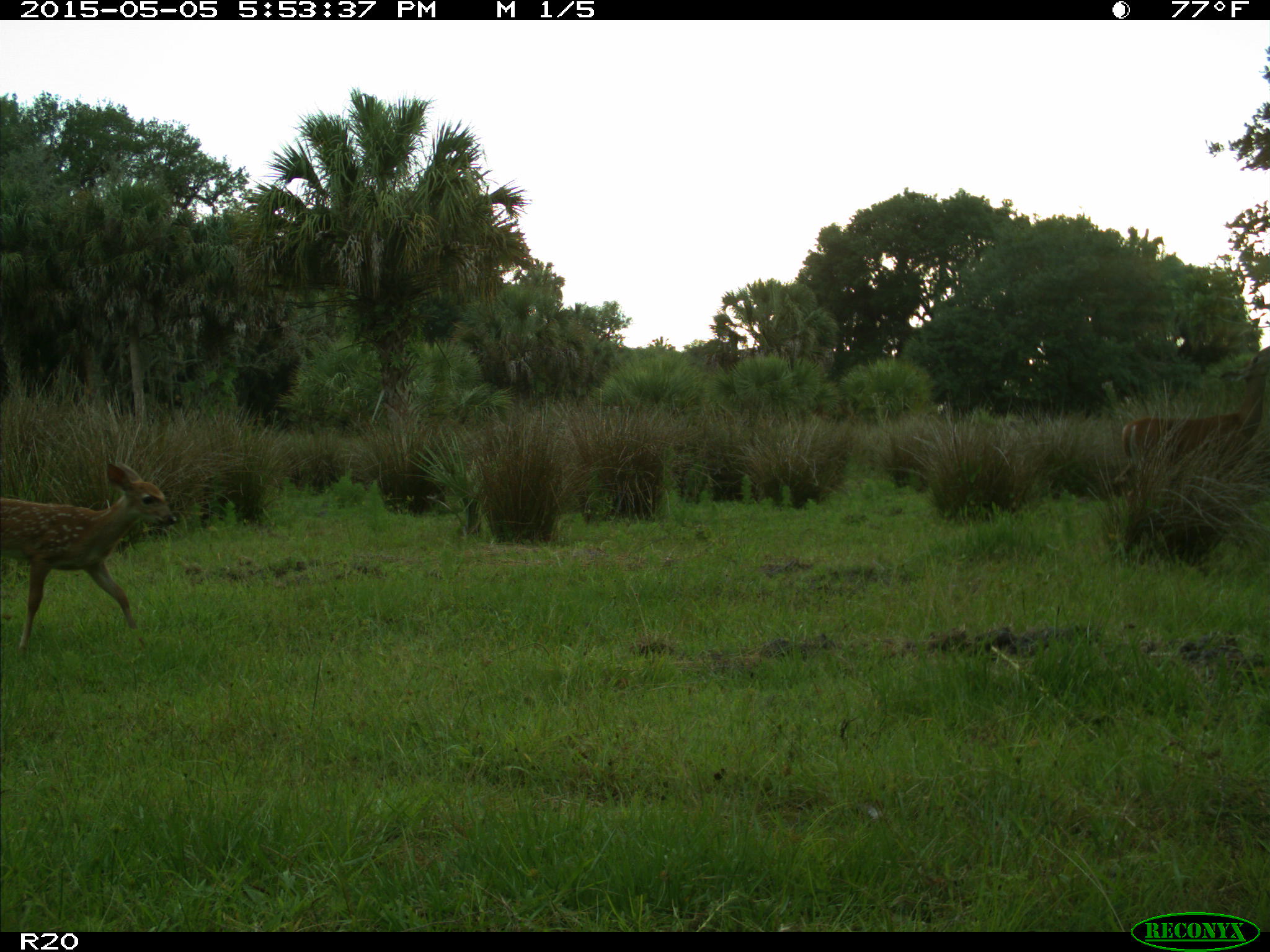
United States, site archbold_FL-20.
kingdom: Animalia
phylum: Chordata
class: Mammalia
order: Artiodactyla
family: Cervidae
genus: Odocoileus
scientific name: Odocoileus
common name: deer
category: unidentified deer